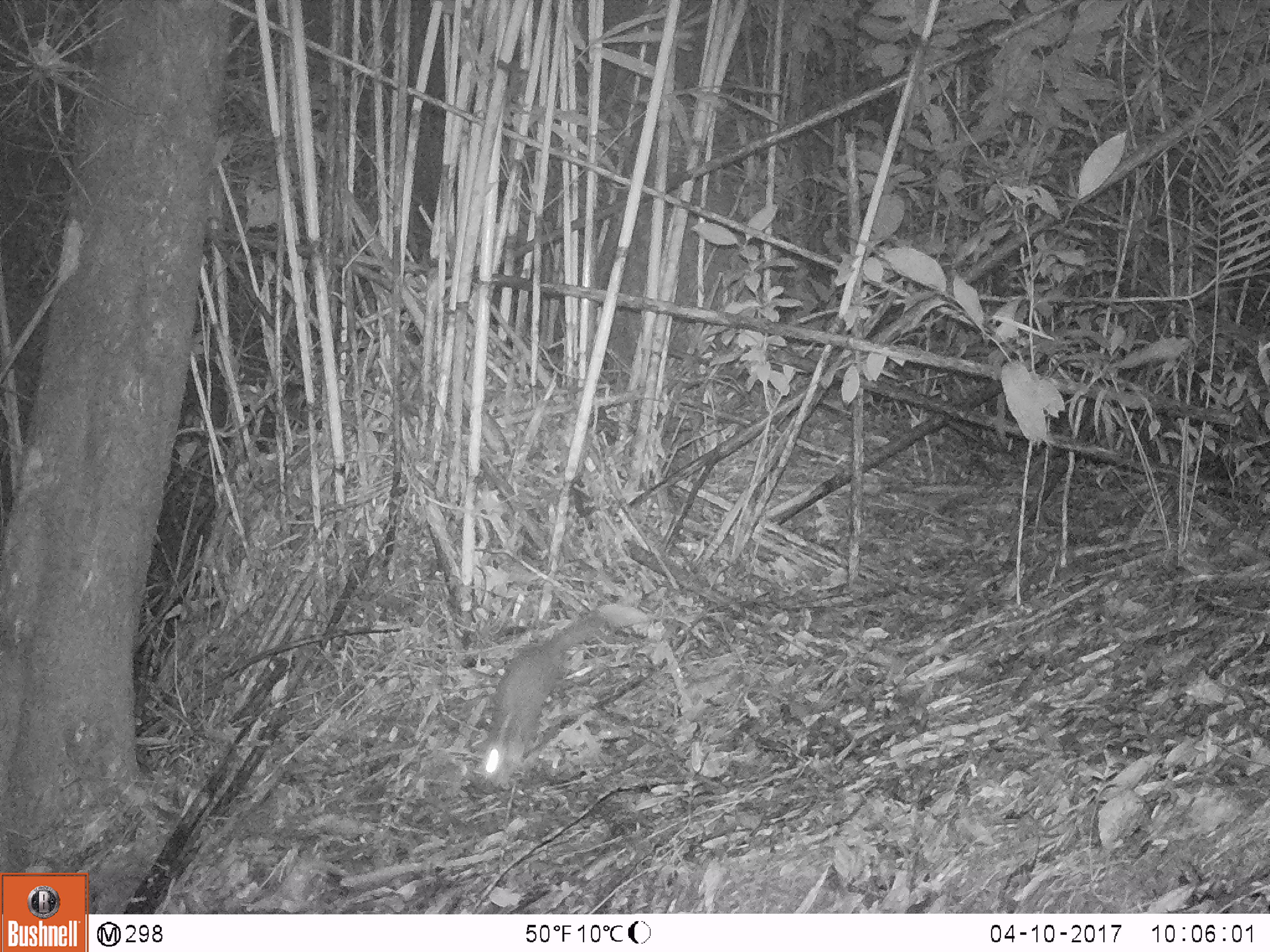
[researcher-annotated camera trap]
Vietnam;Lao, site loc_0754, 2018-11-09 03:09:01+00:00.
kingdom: Animalia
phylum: Chordata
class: Mammalia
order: Carnivora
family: Mustelidae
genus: Melogale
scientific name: Melogale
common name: ferret badger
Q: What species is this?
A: Ferret badger (Melogale).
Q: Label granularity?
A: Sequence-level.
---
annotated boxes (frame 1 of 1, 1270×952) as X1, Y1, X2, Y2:
ferret badger: 478, 613, 602, 790